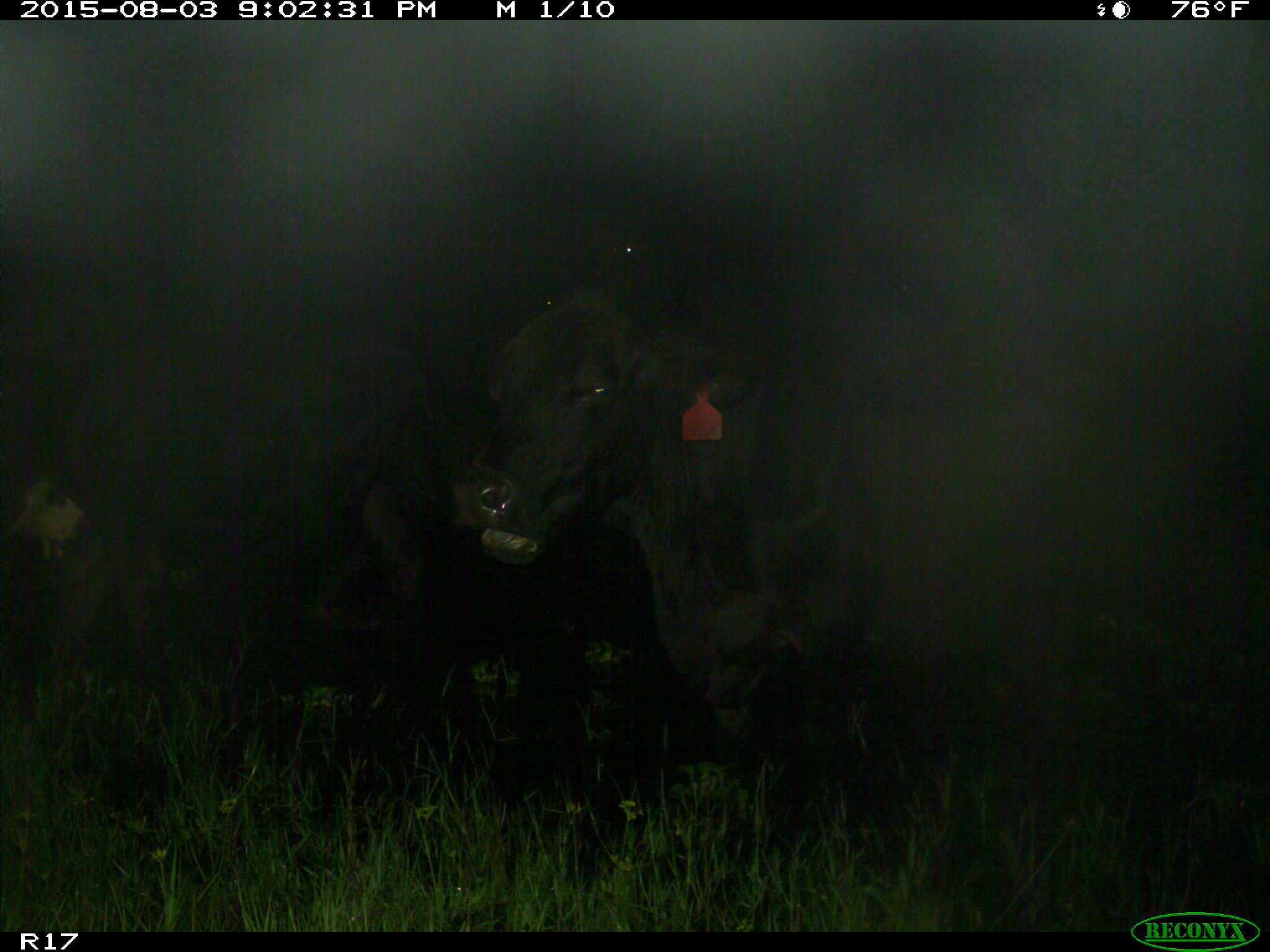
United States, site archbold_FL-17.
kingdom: Animalia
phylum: Chordata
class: Mammalia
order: Artiodactyla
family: Bovidae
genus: Bos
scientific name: Bos taurus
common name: domestic cow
Bos taurus (domestic cow).